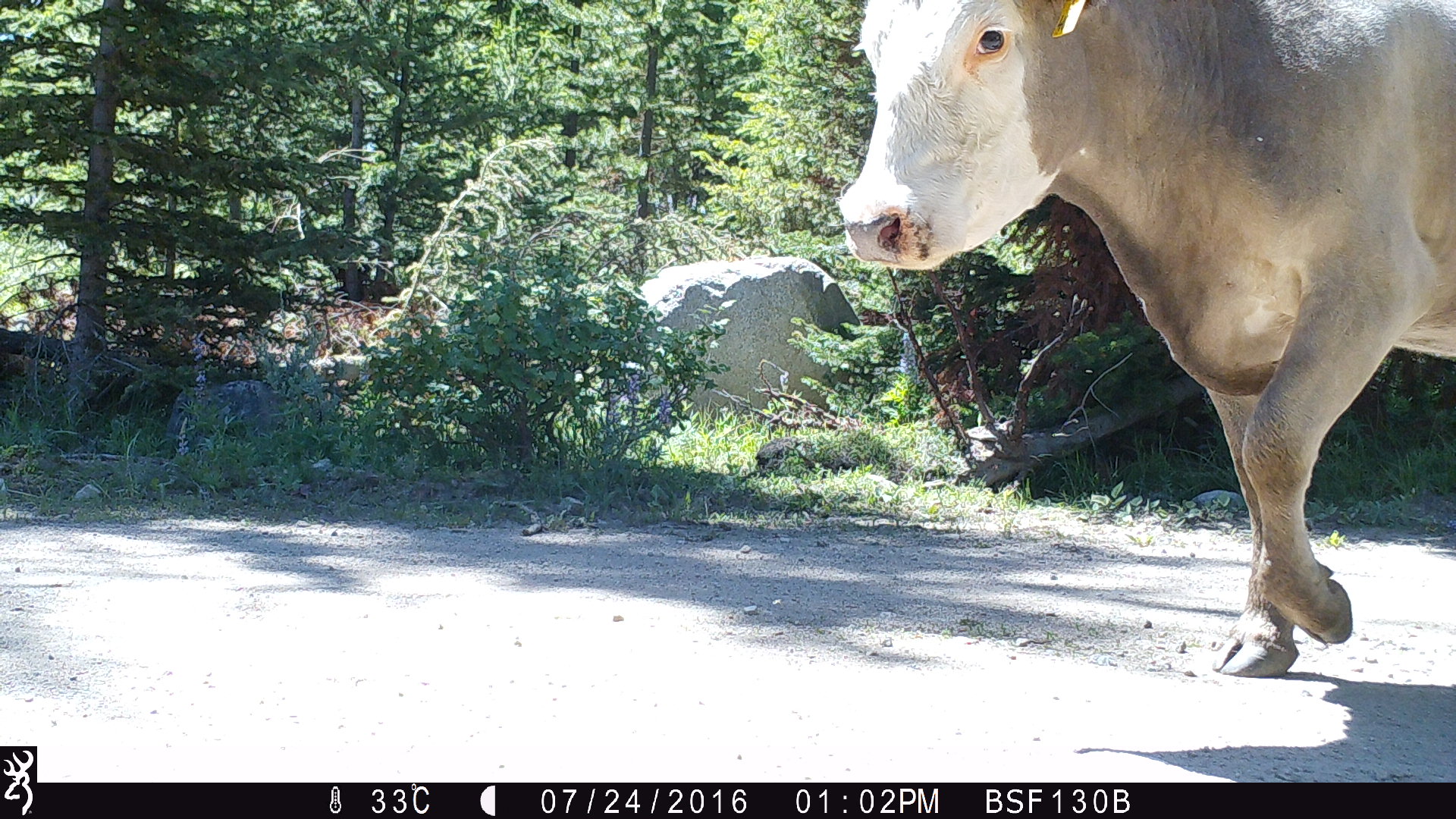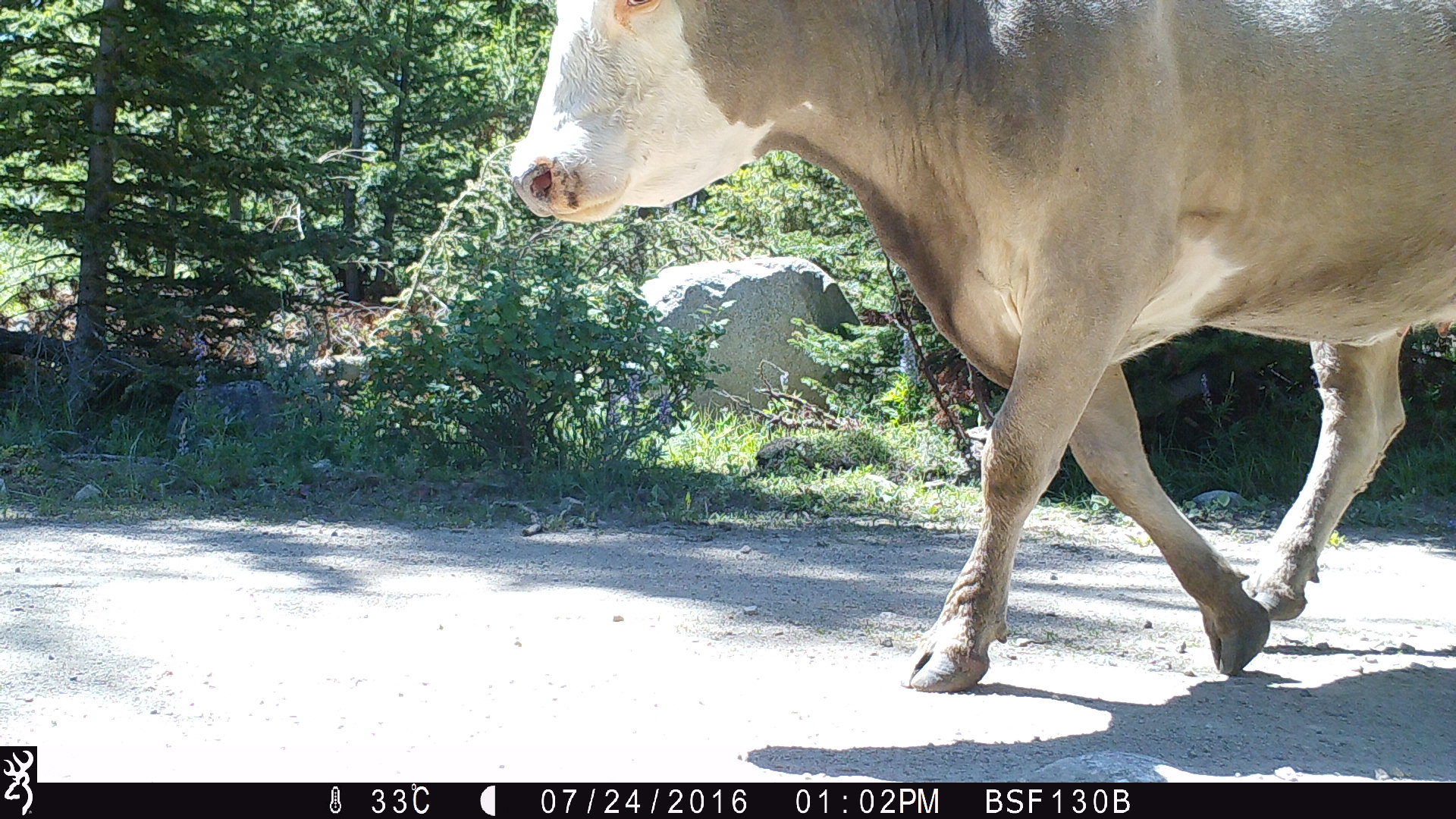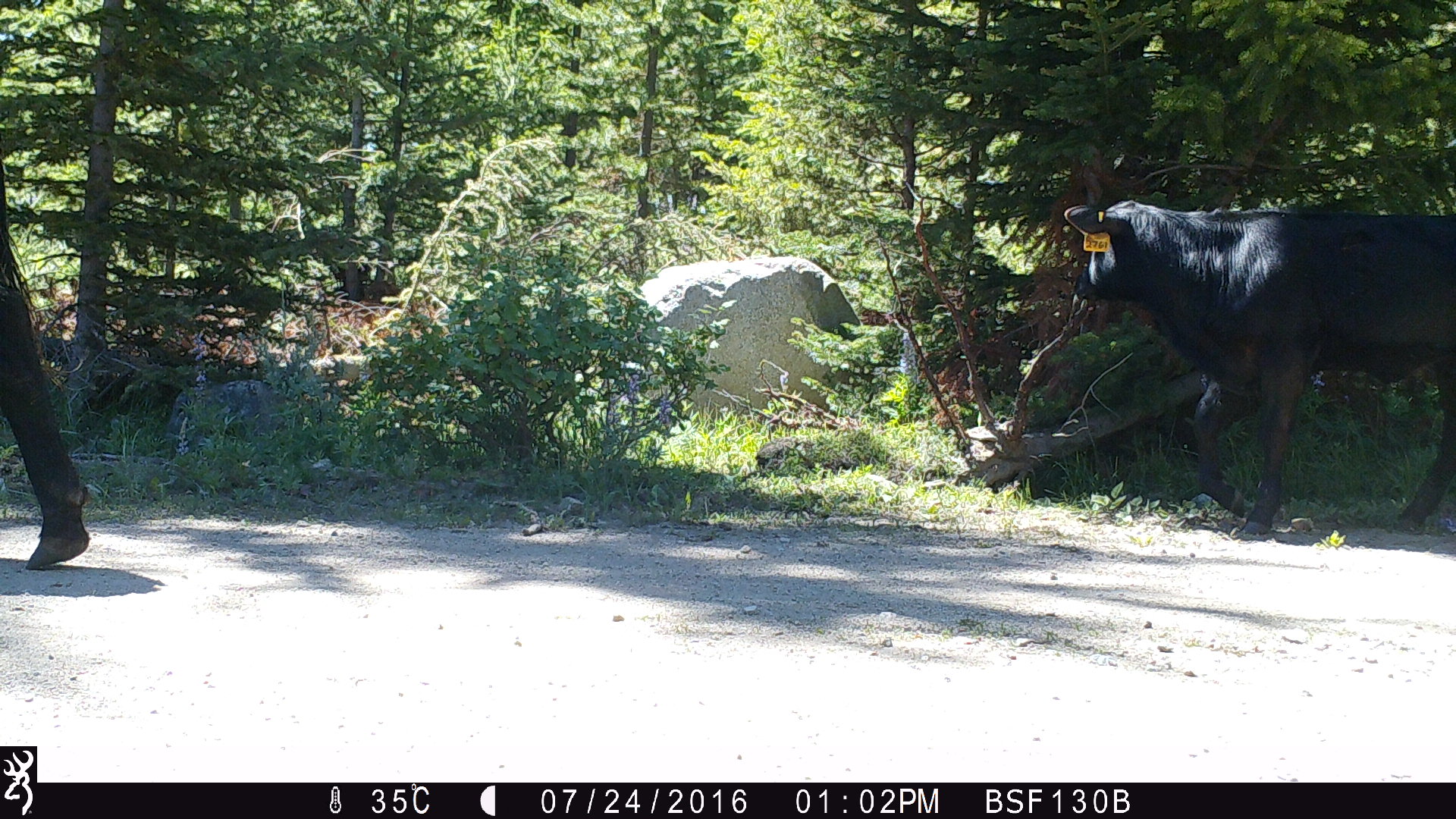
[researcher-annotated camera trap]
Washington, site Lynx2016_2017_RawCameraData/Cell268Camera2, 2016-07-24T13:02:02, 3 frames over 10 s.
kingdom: Animalia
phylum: Chordata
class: Mammalia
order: Artiodactyla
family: Bovidae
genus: Bos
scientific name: Bos taurus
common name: domestic cattle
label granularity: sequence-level